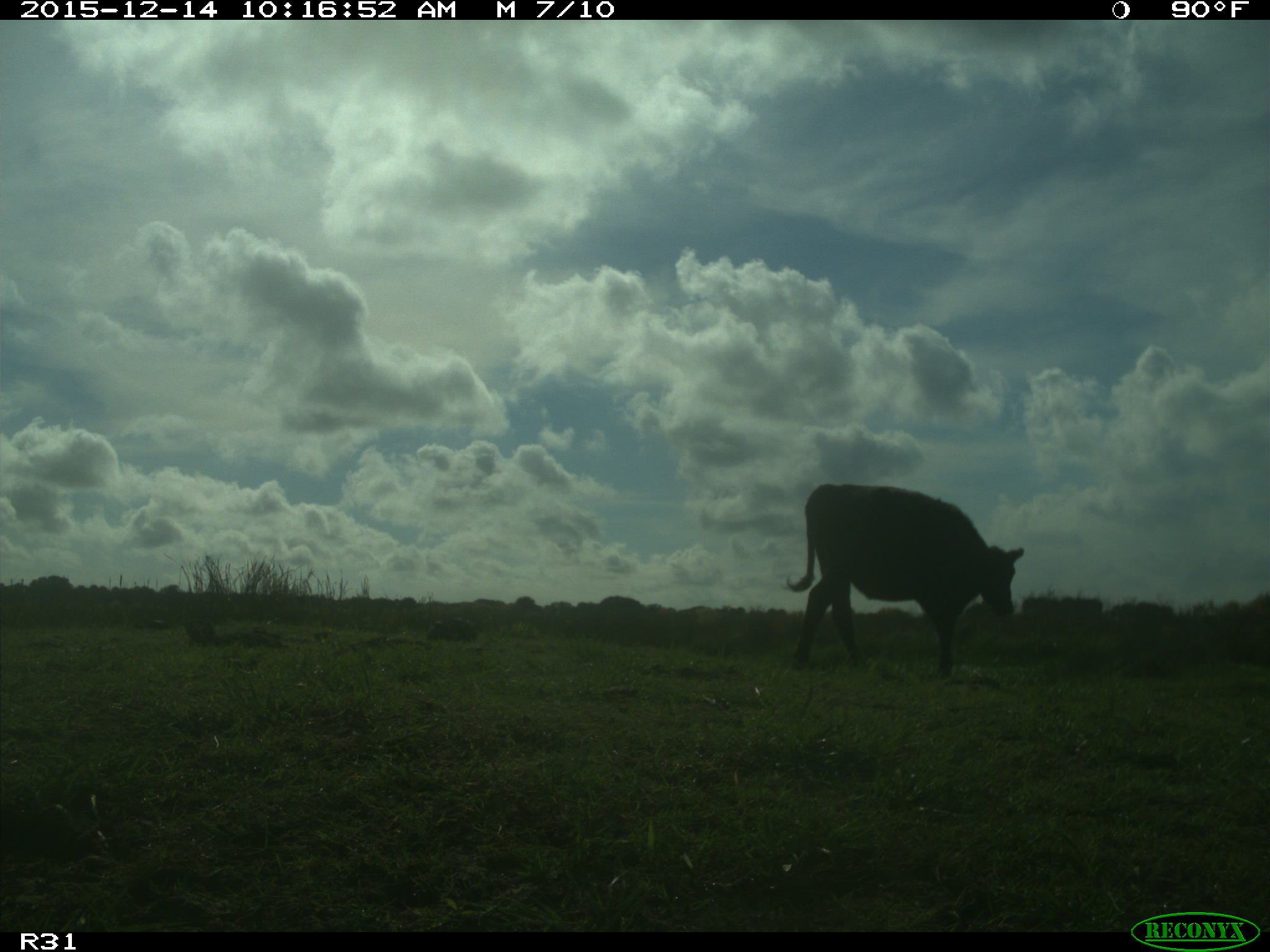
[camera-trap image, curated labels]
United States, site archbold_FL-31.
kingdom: Animalia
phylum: Chordata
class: Mammalia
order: Artiodactyla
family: Bovidae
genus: Bos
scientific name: Bos taurus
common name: domestic cow